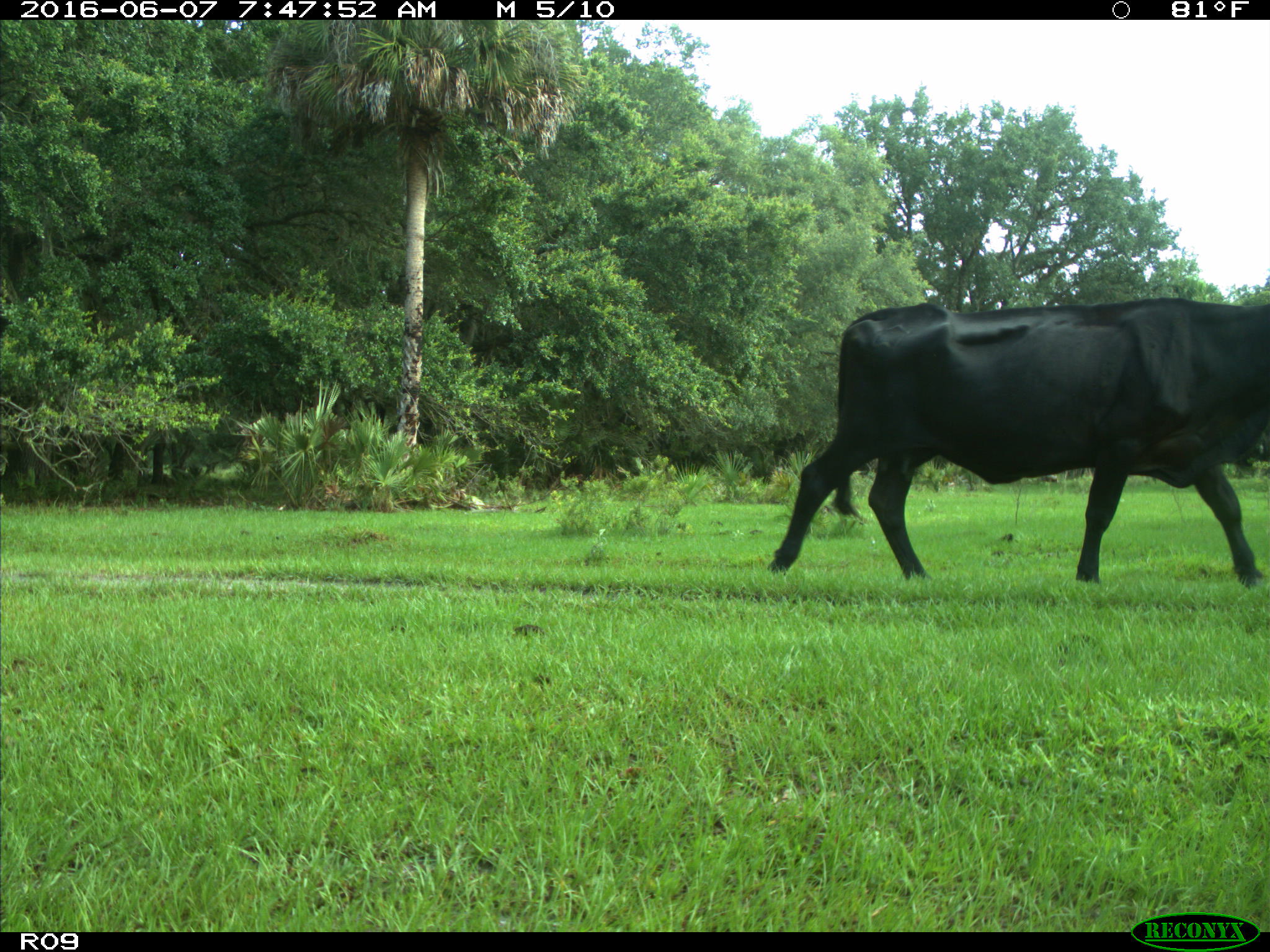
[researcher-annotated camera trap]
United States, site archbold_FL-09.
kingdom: Animalia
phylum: Chordata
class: Mammalia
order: Artiodactyla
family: Bovidae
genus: Bos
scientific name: Bos taurus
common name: domestic cow